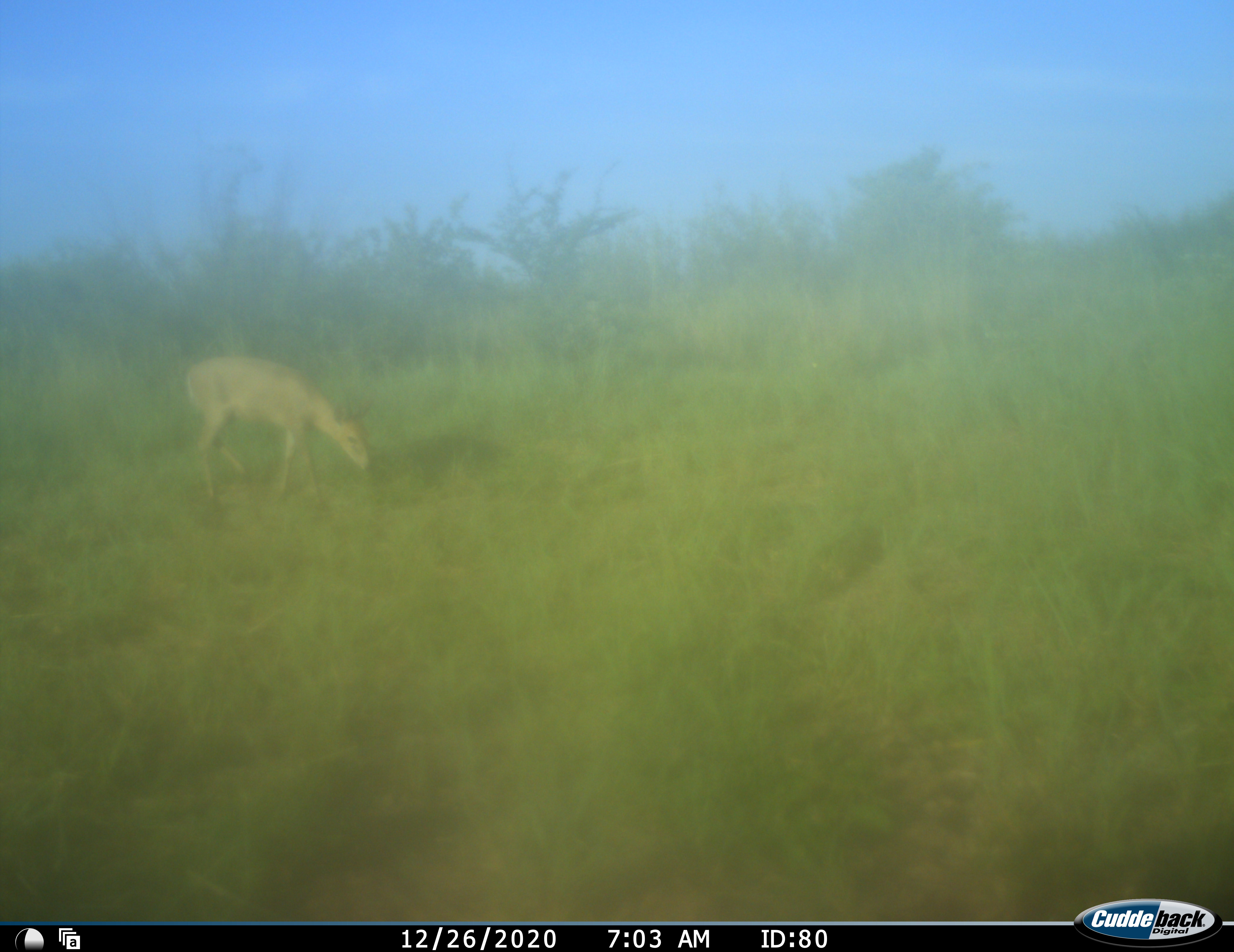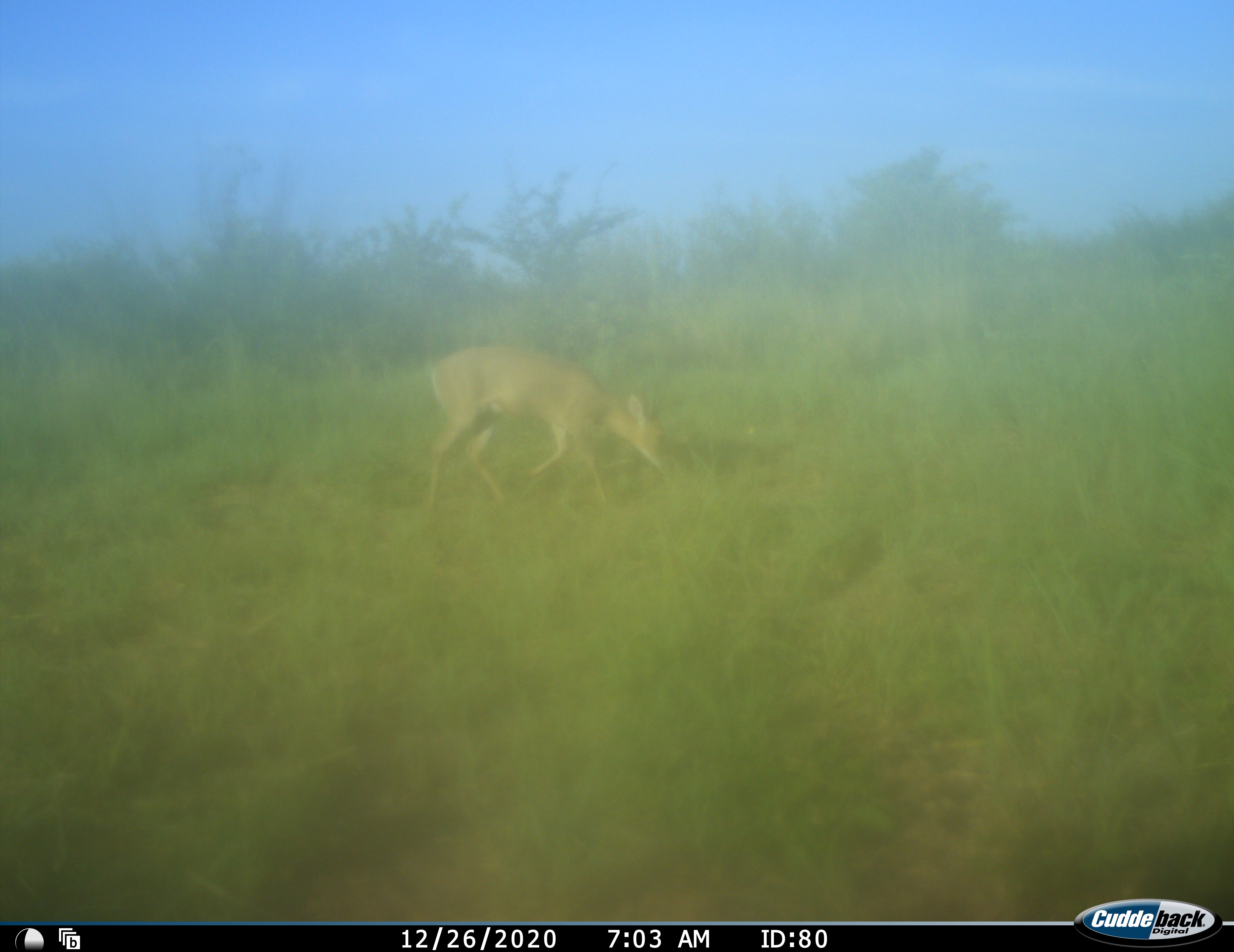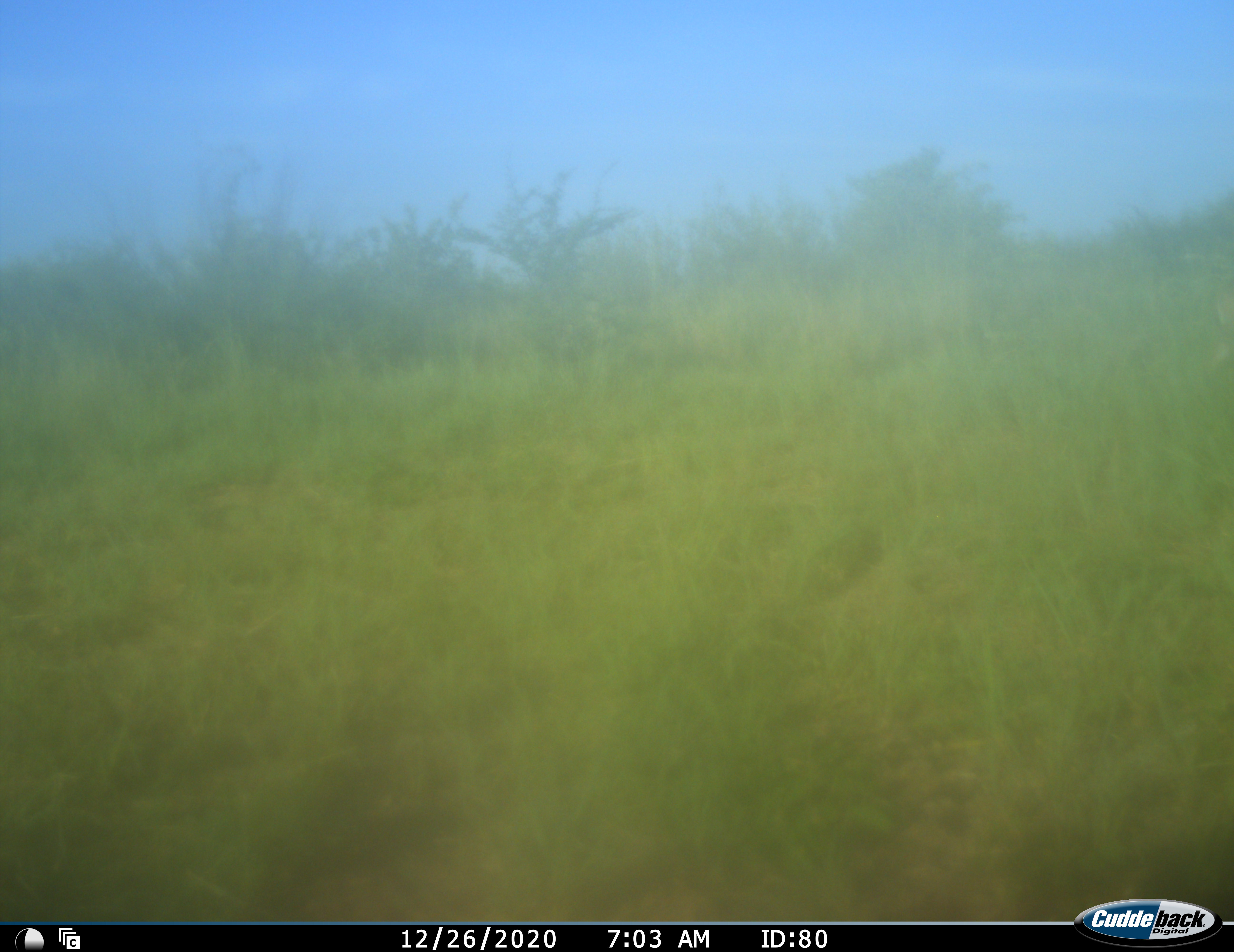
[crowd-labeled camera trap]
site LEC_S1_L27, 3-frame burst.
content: unidentified animal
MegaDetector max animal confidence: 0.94